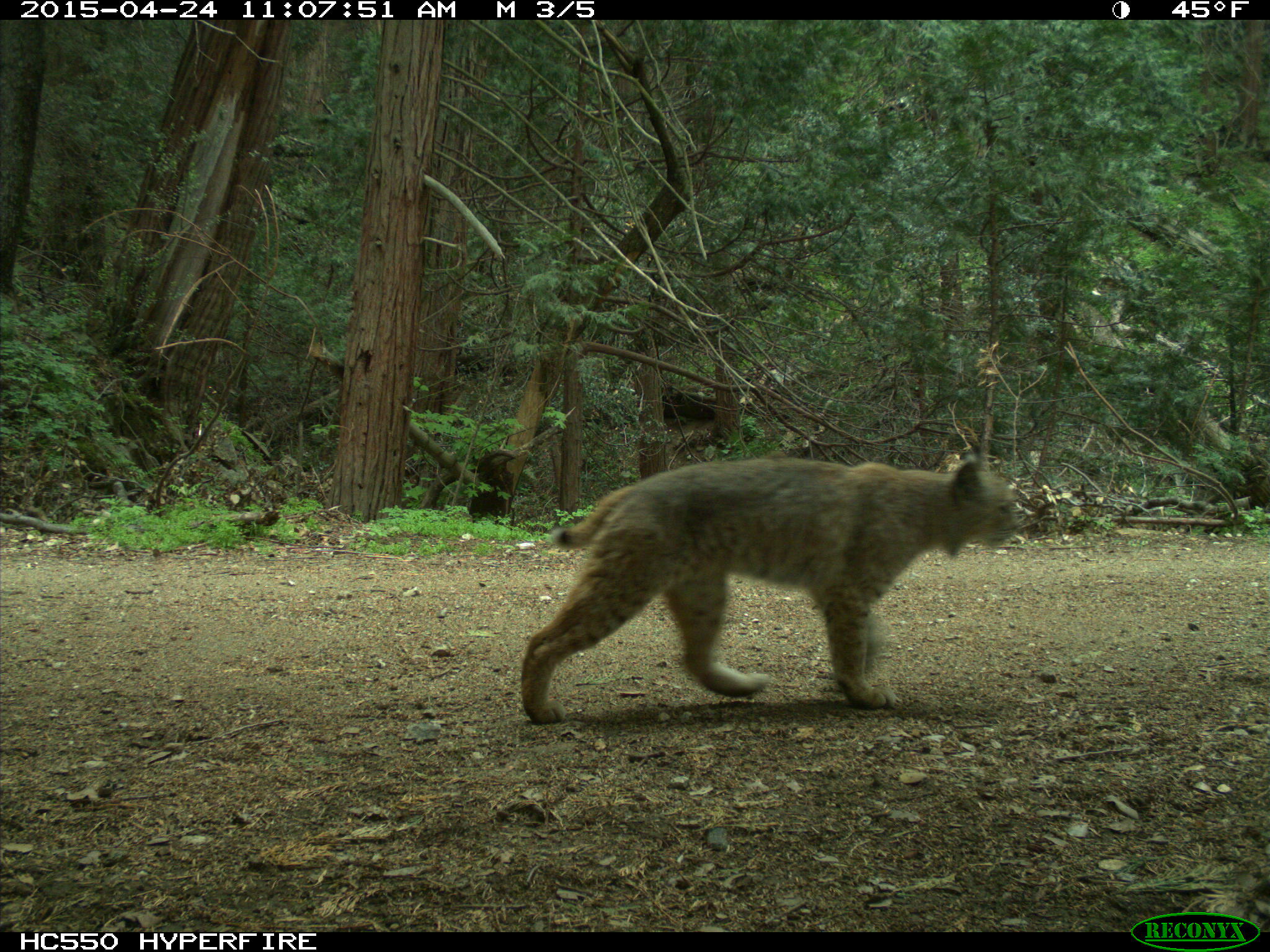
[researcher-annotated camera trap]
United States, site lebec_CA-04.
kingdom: Animalia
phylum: Chordata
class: Mammalia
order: Carnivora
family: Felidae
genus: Lynx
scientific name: Lynx rufus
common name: bobcat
Lynx rufus (bobcat).